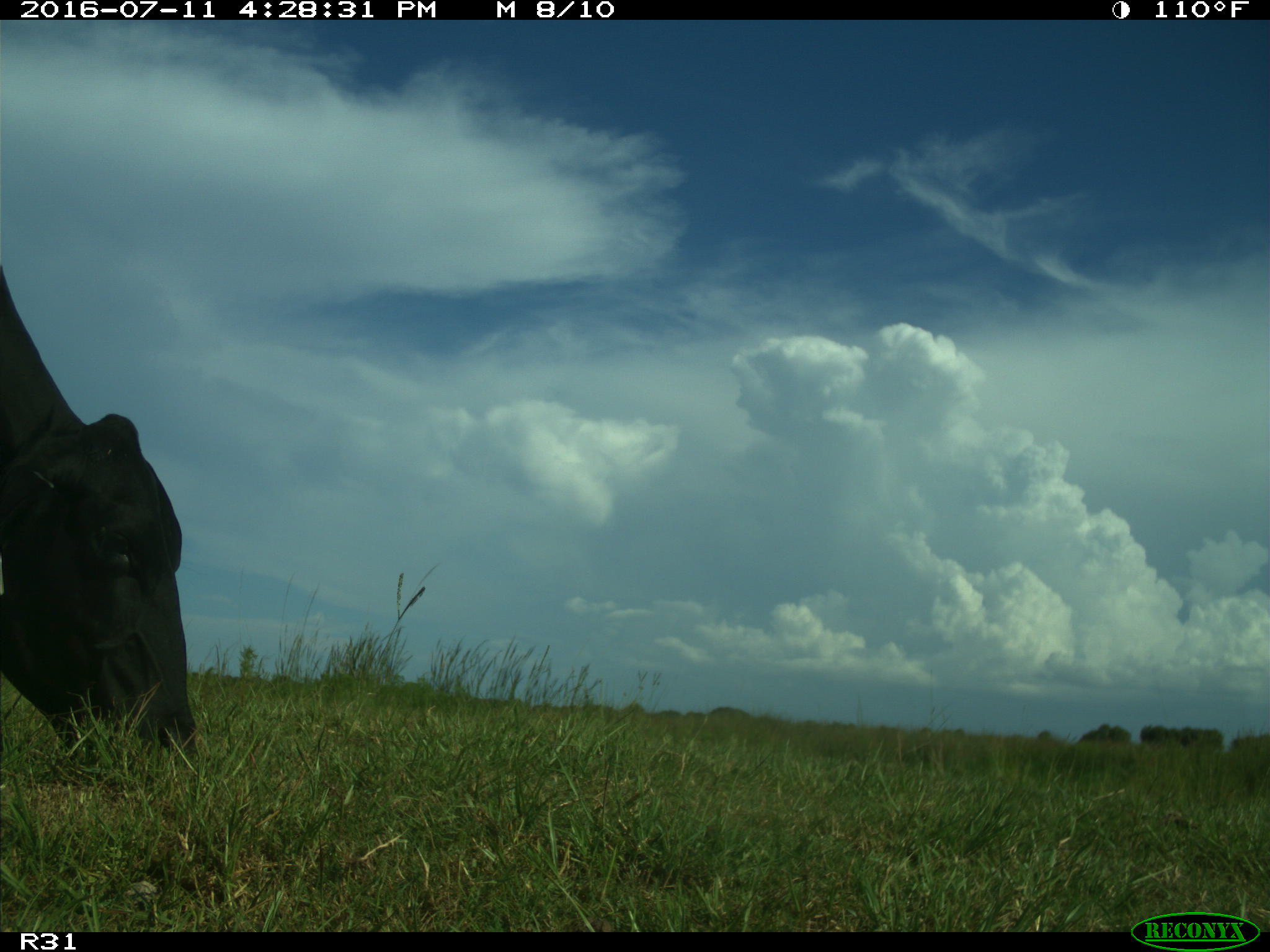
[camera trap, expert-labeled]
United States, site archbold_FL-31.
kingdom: Animalia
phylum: Chordata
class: Mammalia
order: Artiodactyla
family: Bovidae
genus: Bos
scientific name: Bos taurus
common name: domestic cow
Bos taurus (domestic cow).